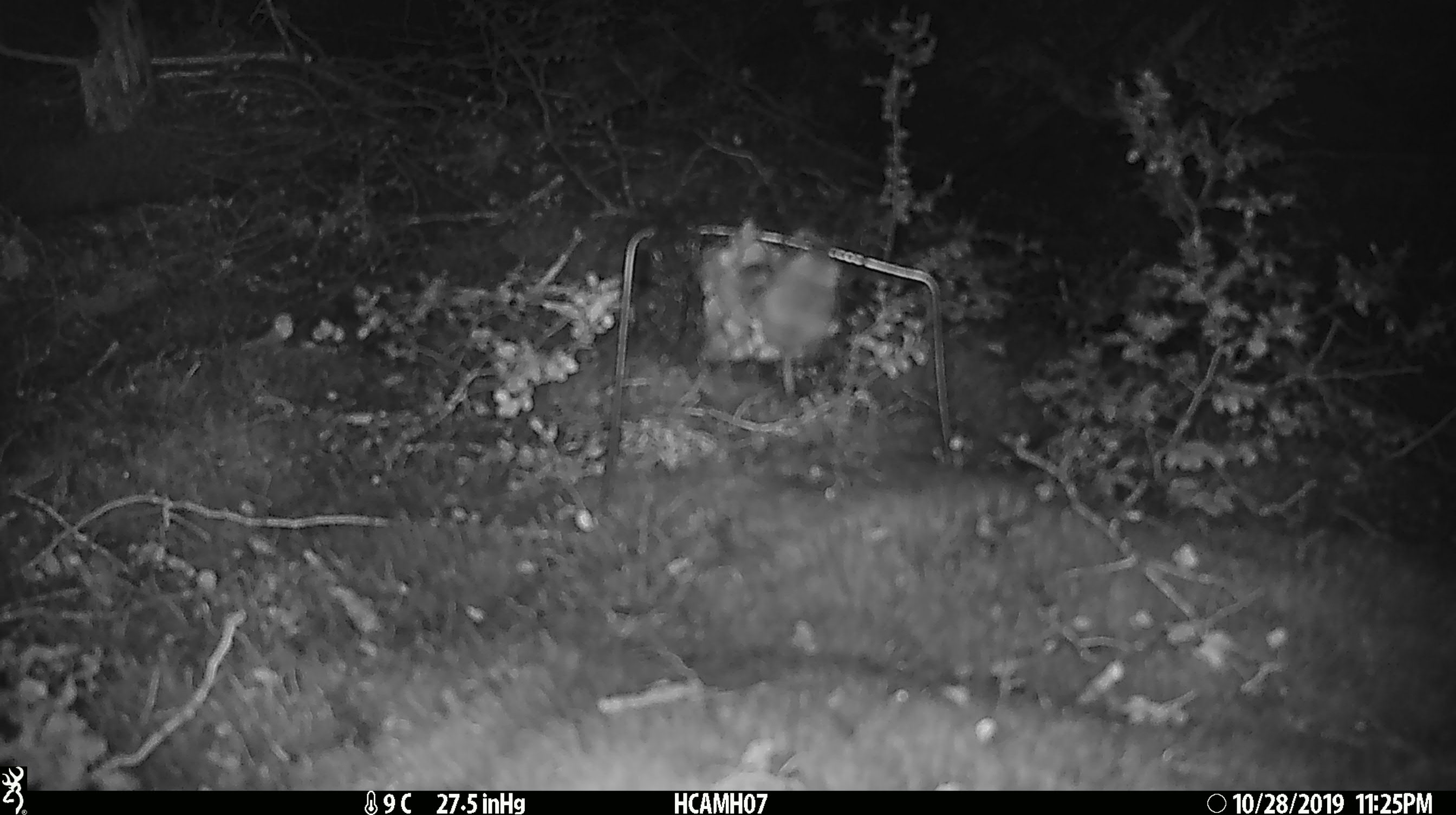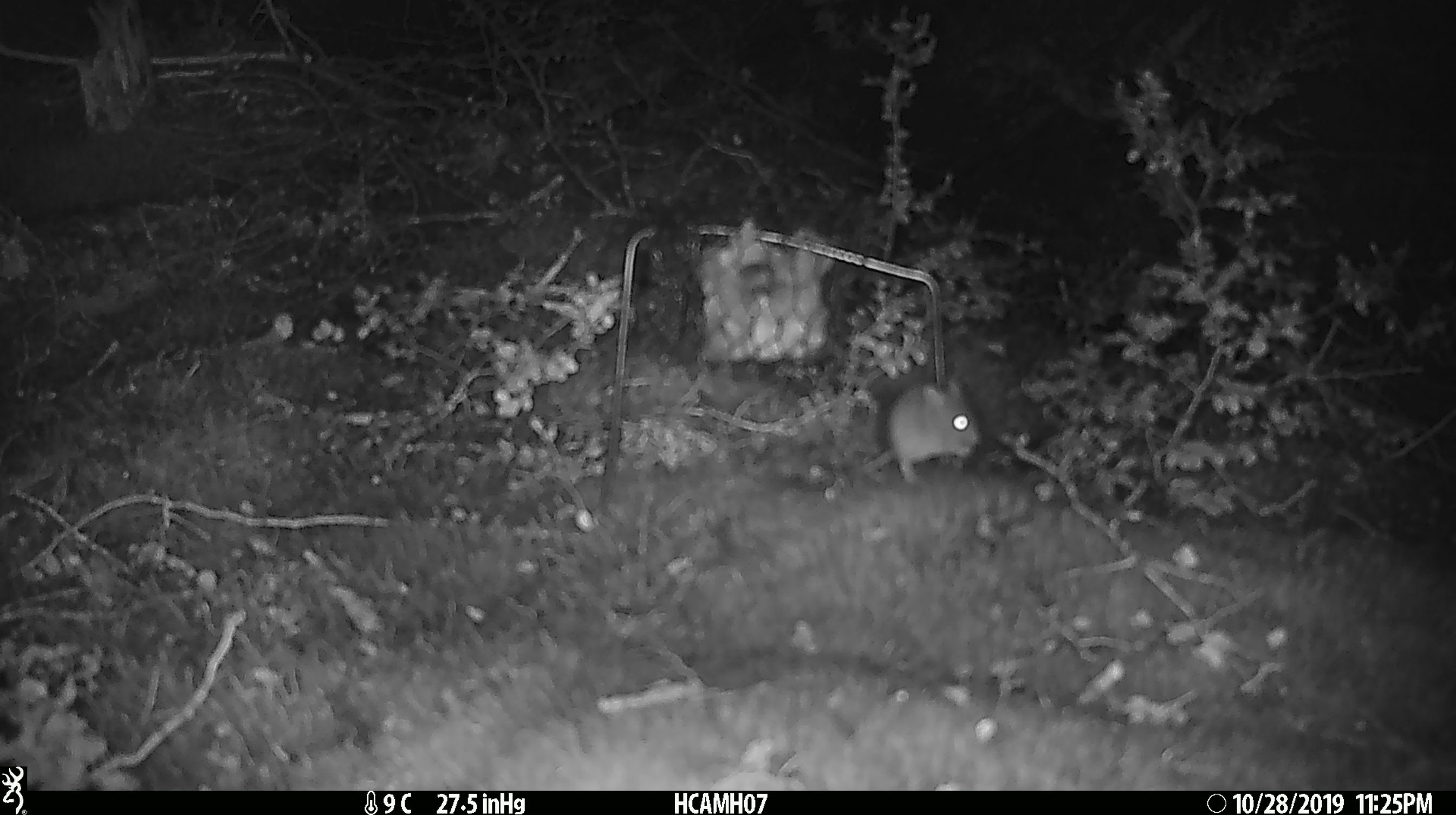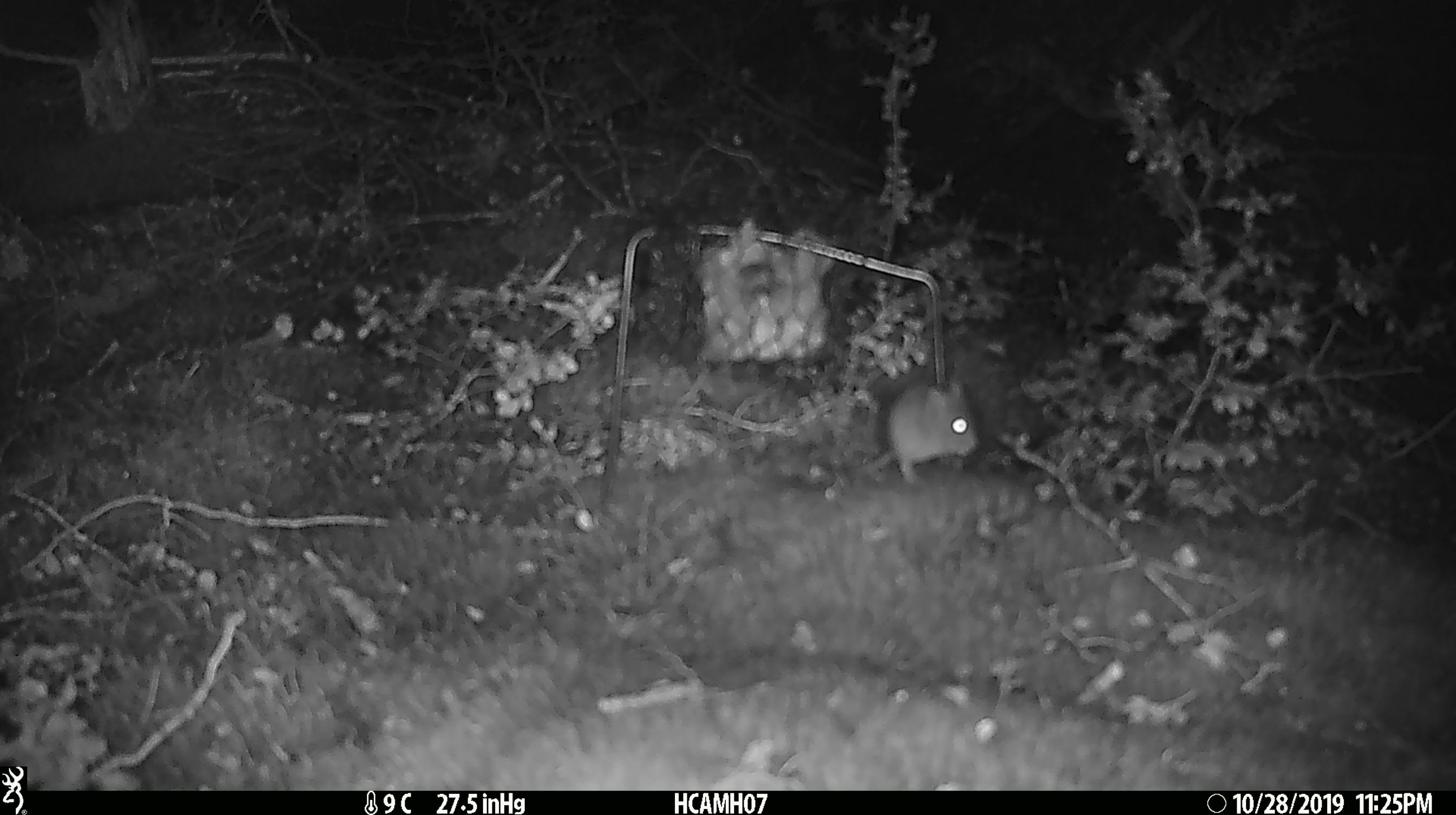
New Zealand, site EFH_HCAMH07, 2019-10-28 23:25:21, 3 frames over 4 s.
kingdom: Animalia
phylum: Chordata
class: Mammalia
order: Rodentia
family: Muridae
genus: Mus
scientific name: Mus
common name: mouse